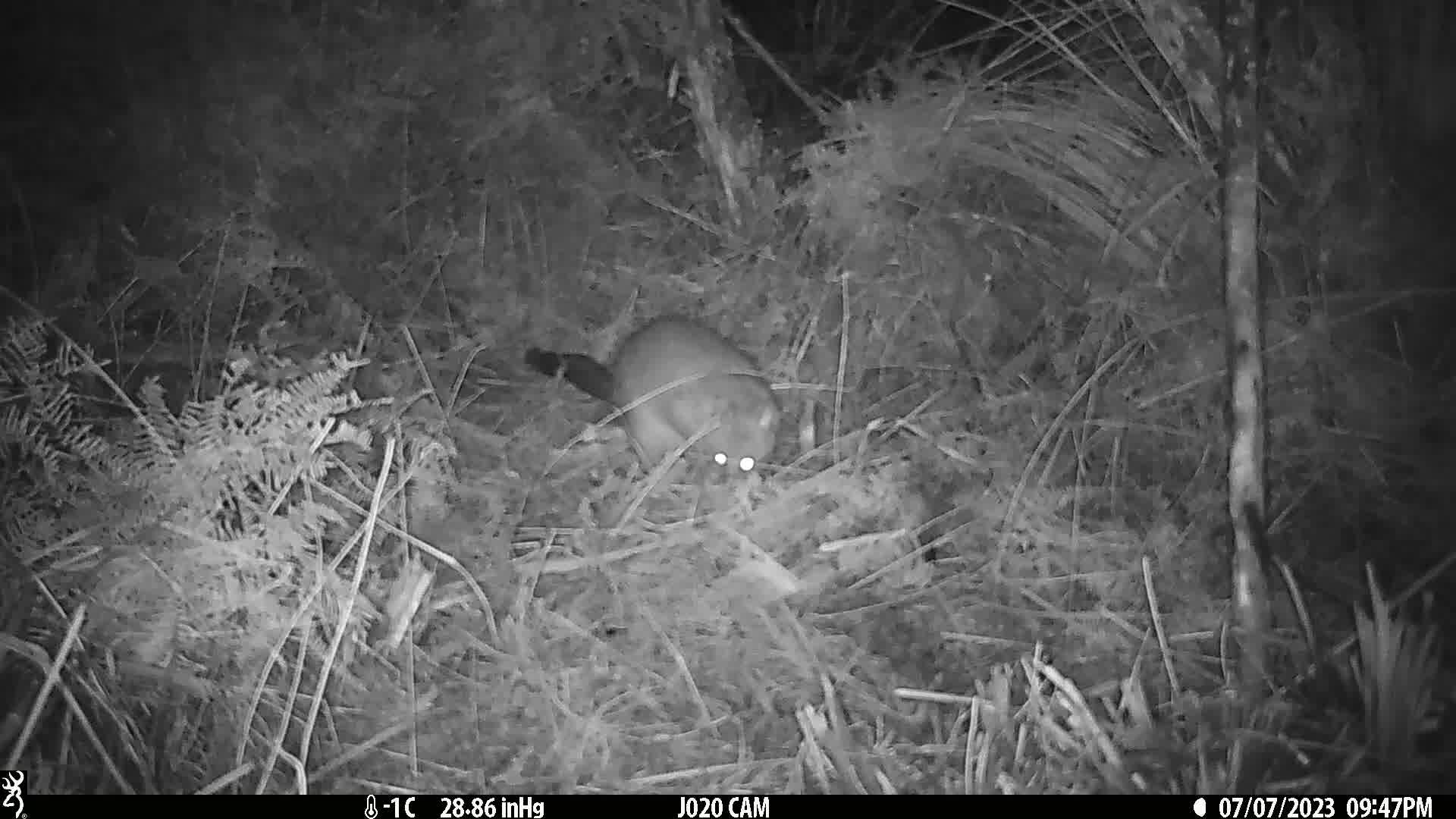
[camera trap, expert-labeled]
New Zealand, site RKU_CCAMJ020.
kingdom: Animalia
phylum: Chordata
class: Mammalia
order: Diprotodontia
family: Phalangeridae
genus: Trichosurus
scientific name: Trichosurus vulpecula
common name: common brushtail possum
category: possum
Possum (common brushtail possum) (Trichosurus vulpecula).